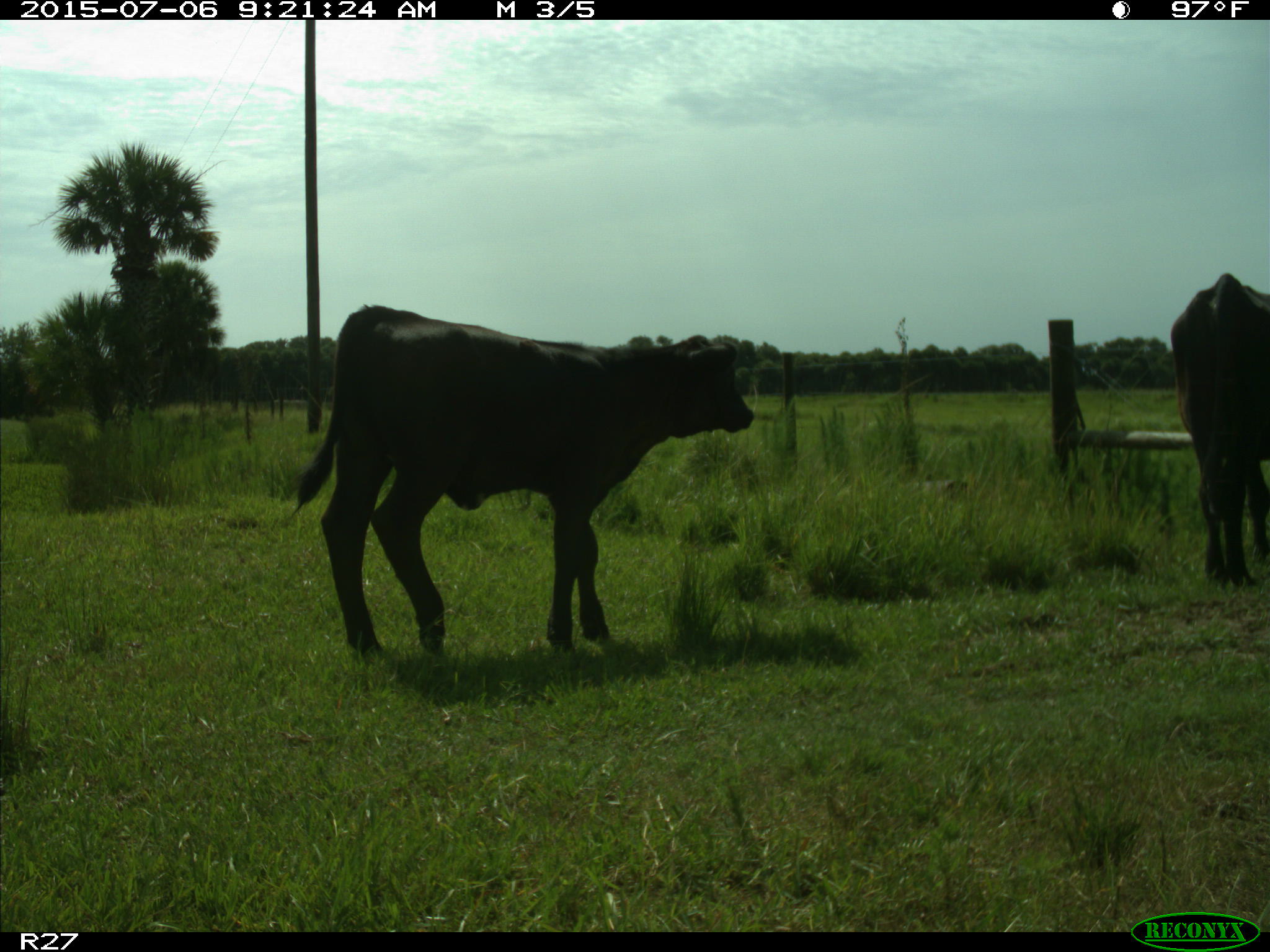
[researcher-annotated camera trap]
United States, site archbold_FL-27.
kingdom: Animalia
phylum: Chordata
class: Mammalia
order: Artiodactyla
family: Bovidae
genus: Bos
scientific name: Bos taurus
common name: domestic cow